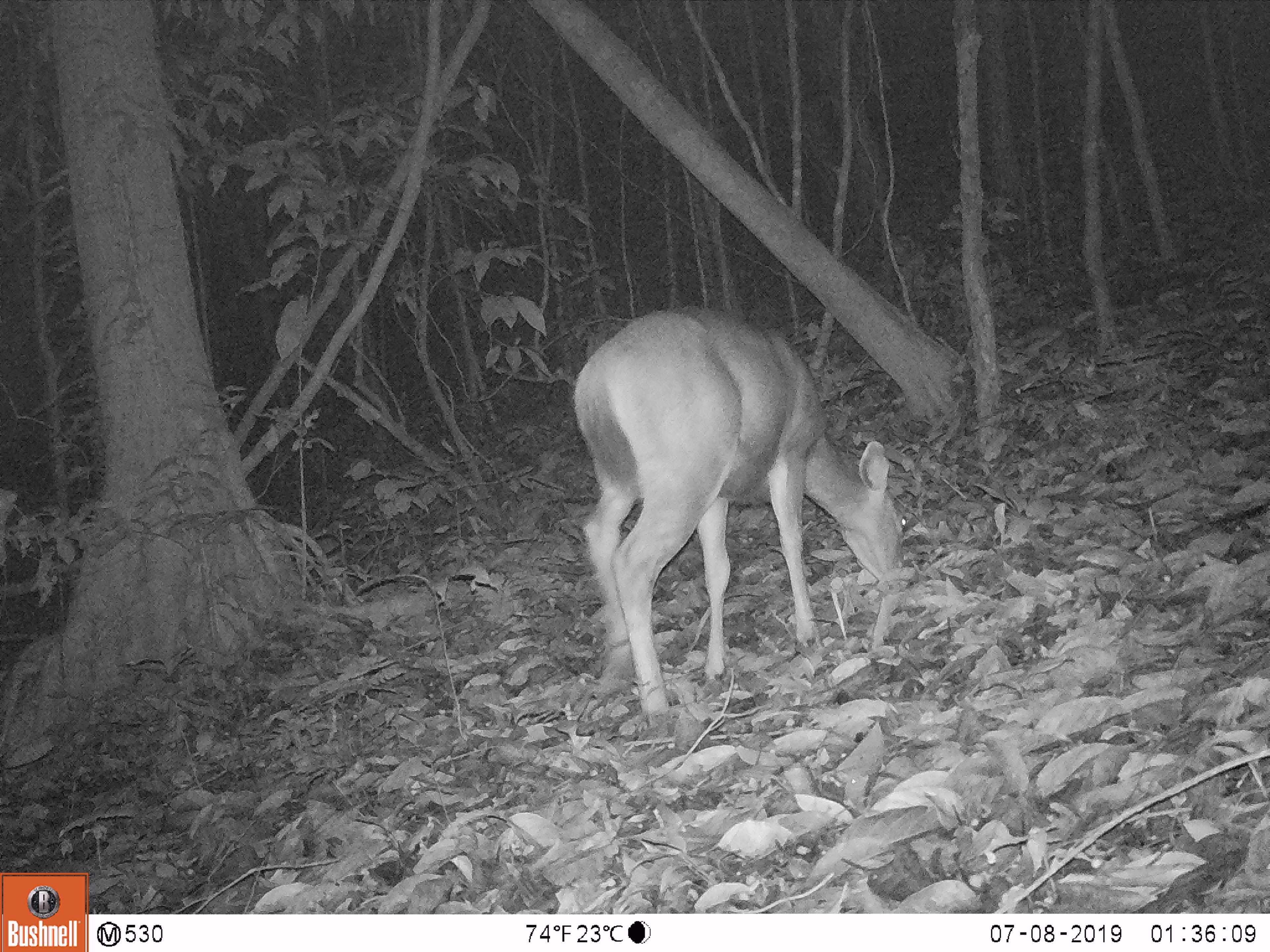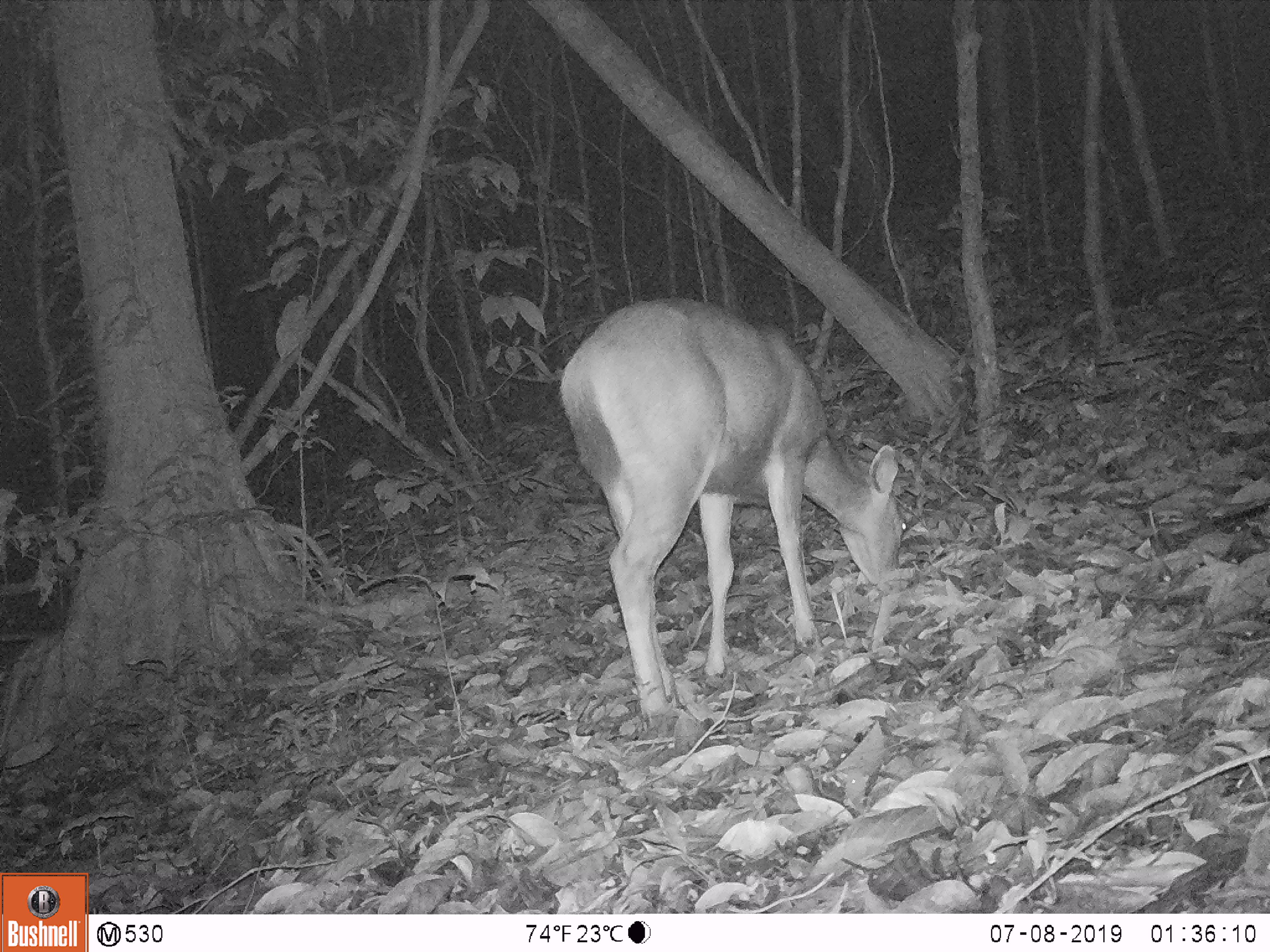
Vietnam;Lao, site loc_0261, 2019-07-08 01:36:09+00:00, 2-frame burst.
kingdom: Animalia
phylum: Chordata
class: Mammalia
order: Artiodactyla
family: Cervidae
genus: Rusa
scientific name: Rusa unicolor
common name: sambar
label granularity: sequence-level